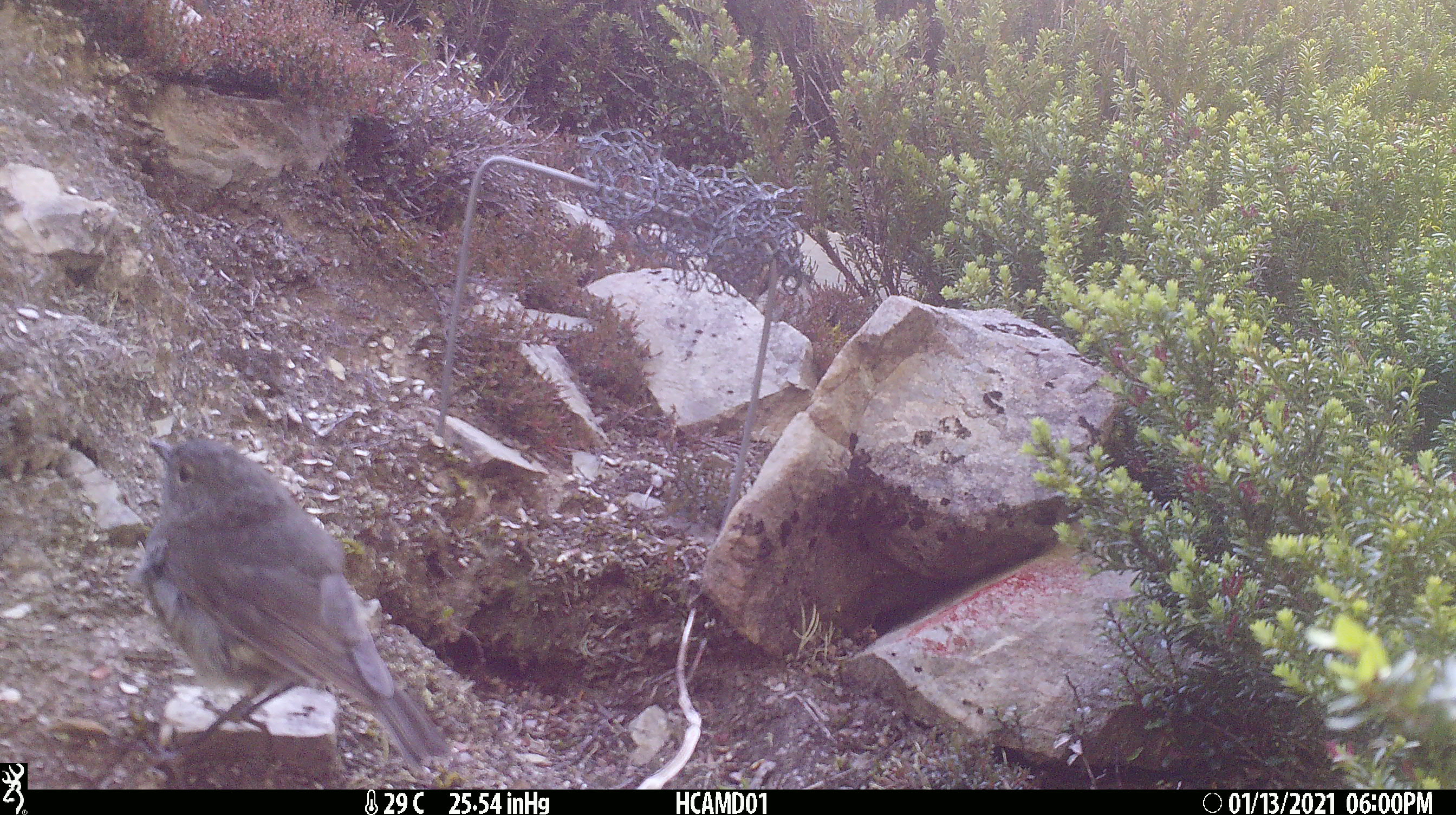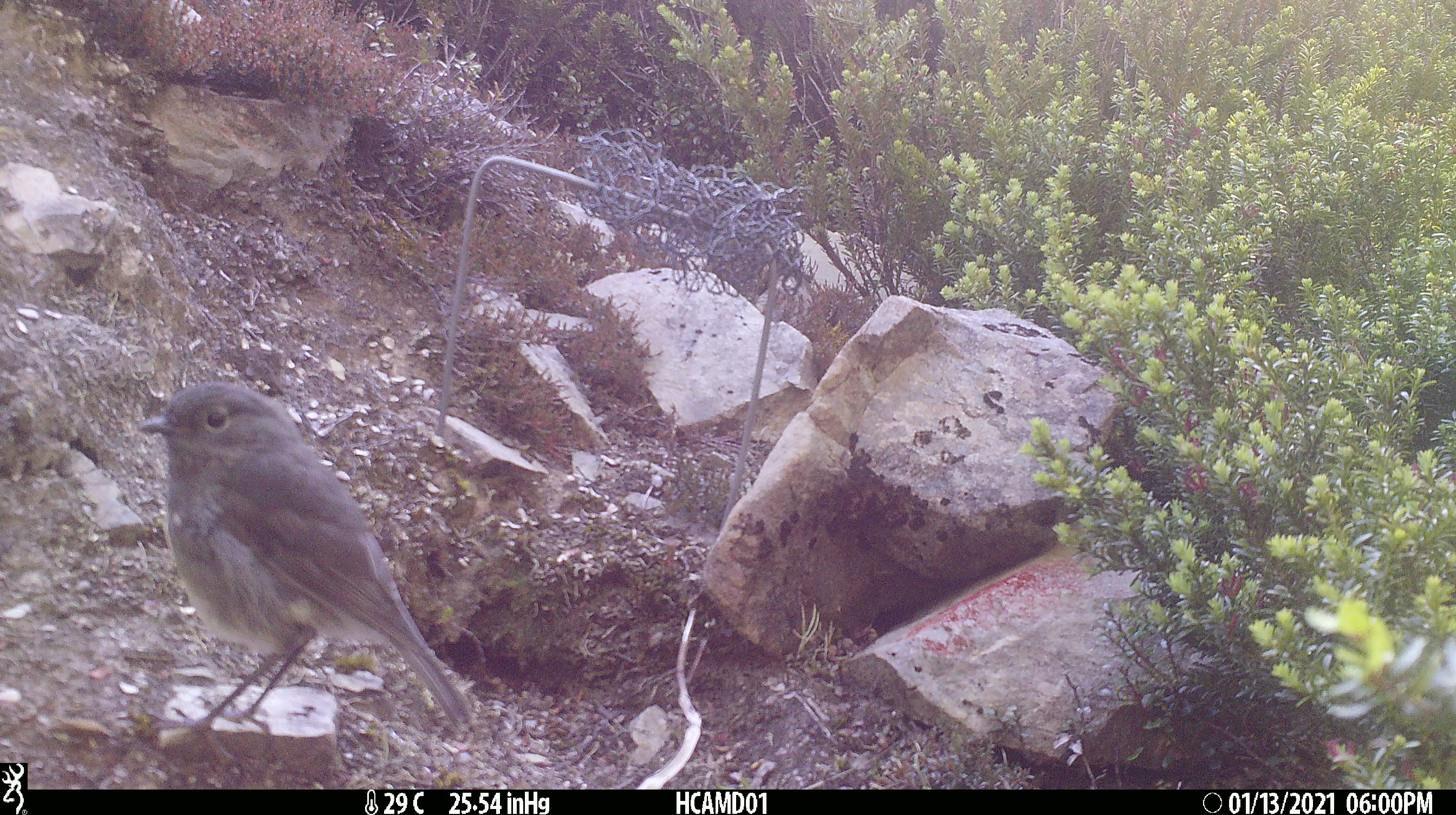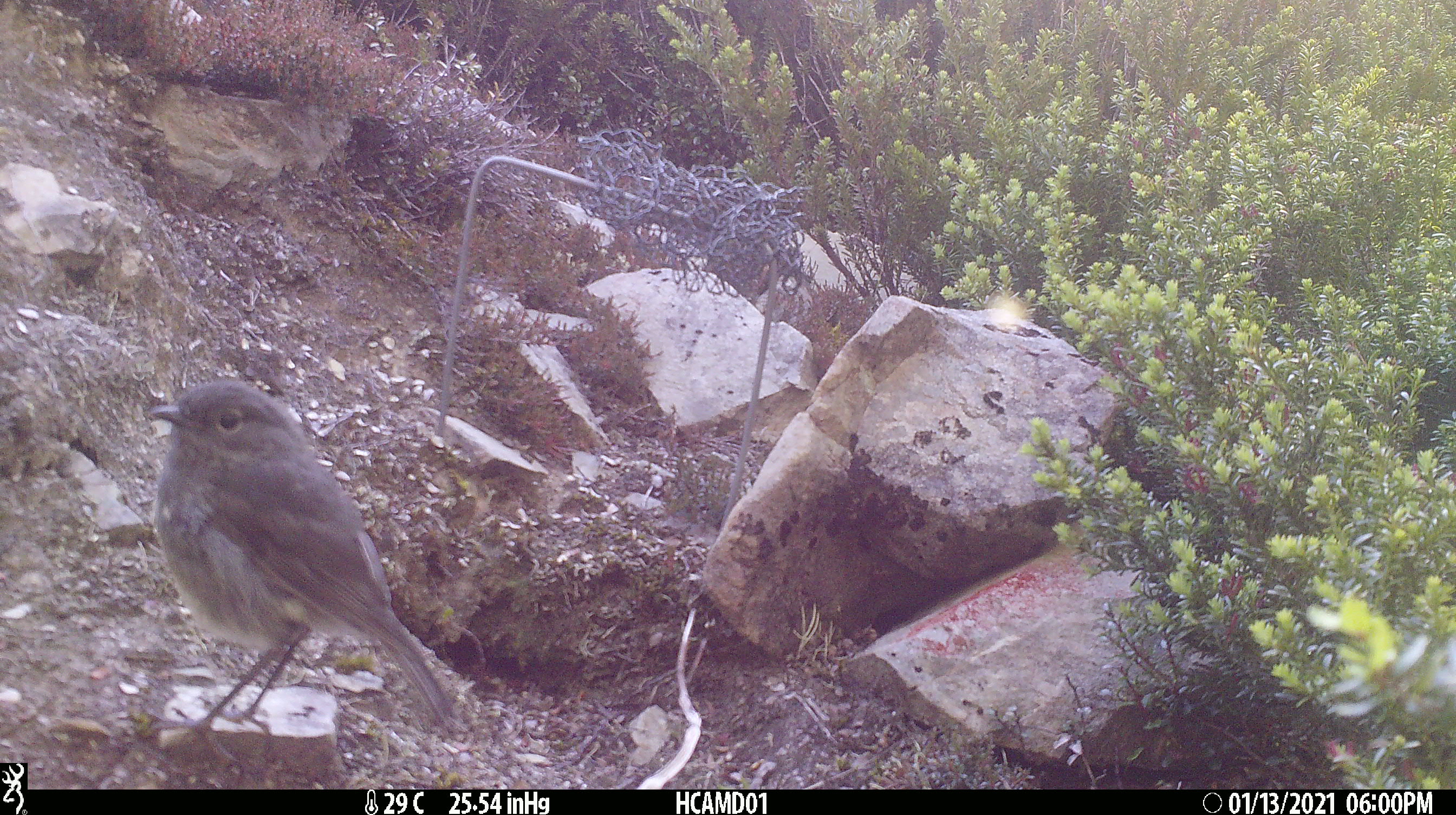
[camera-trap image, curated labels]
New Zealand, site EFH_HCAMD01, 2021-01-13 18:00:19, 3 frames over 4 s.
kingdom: Animalia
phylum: Chordata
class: Aves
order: Passeriformes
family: Petroicidae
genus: Petroica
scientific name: Petroica australis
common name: new zealand robin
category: robin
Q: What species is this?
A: Robin (new zealand robin) (Petroica australis).